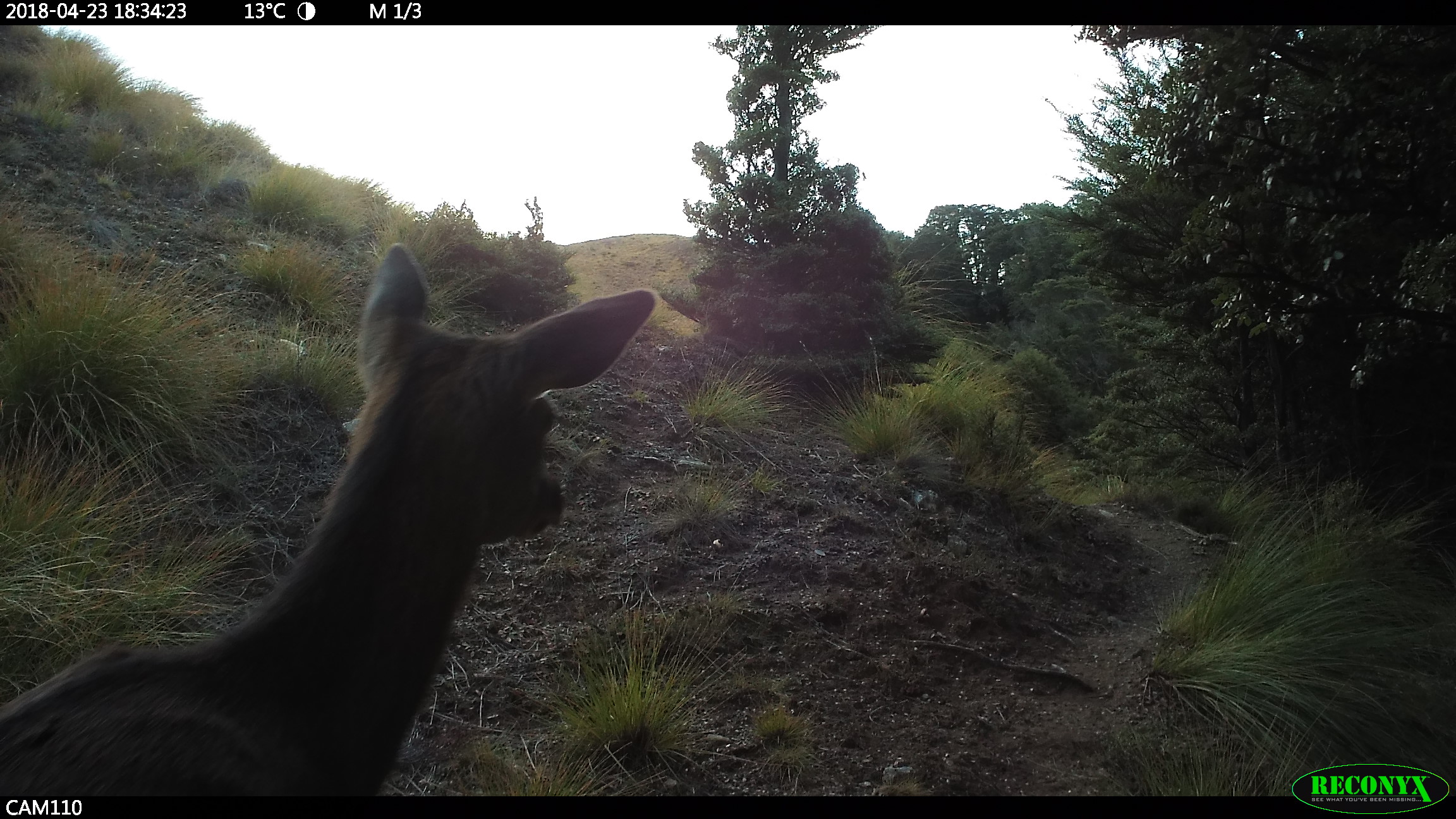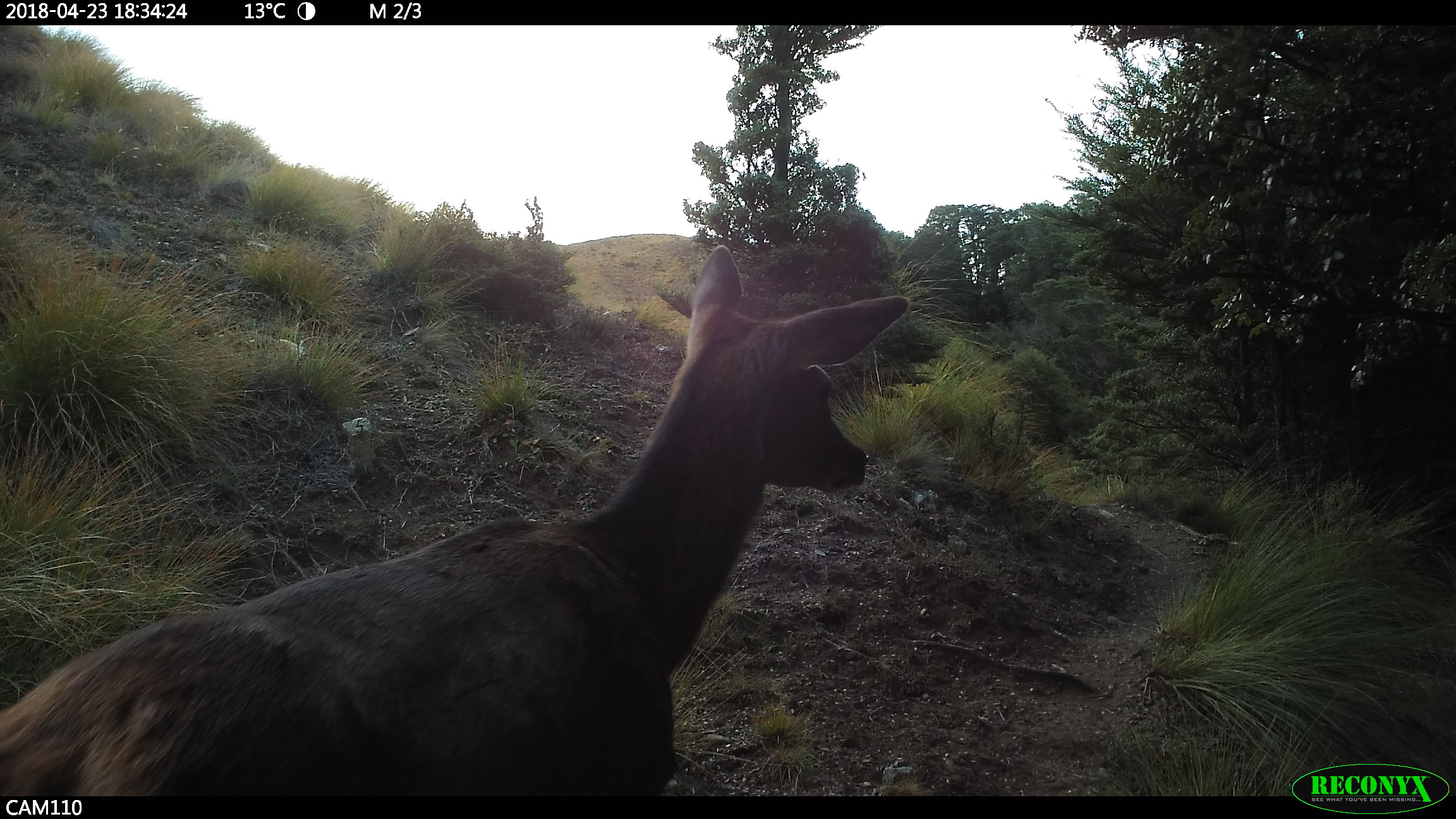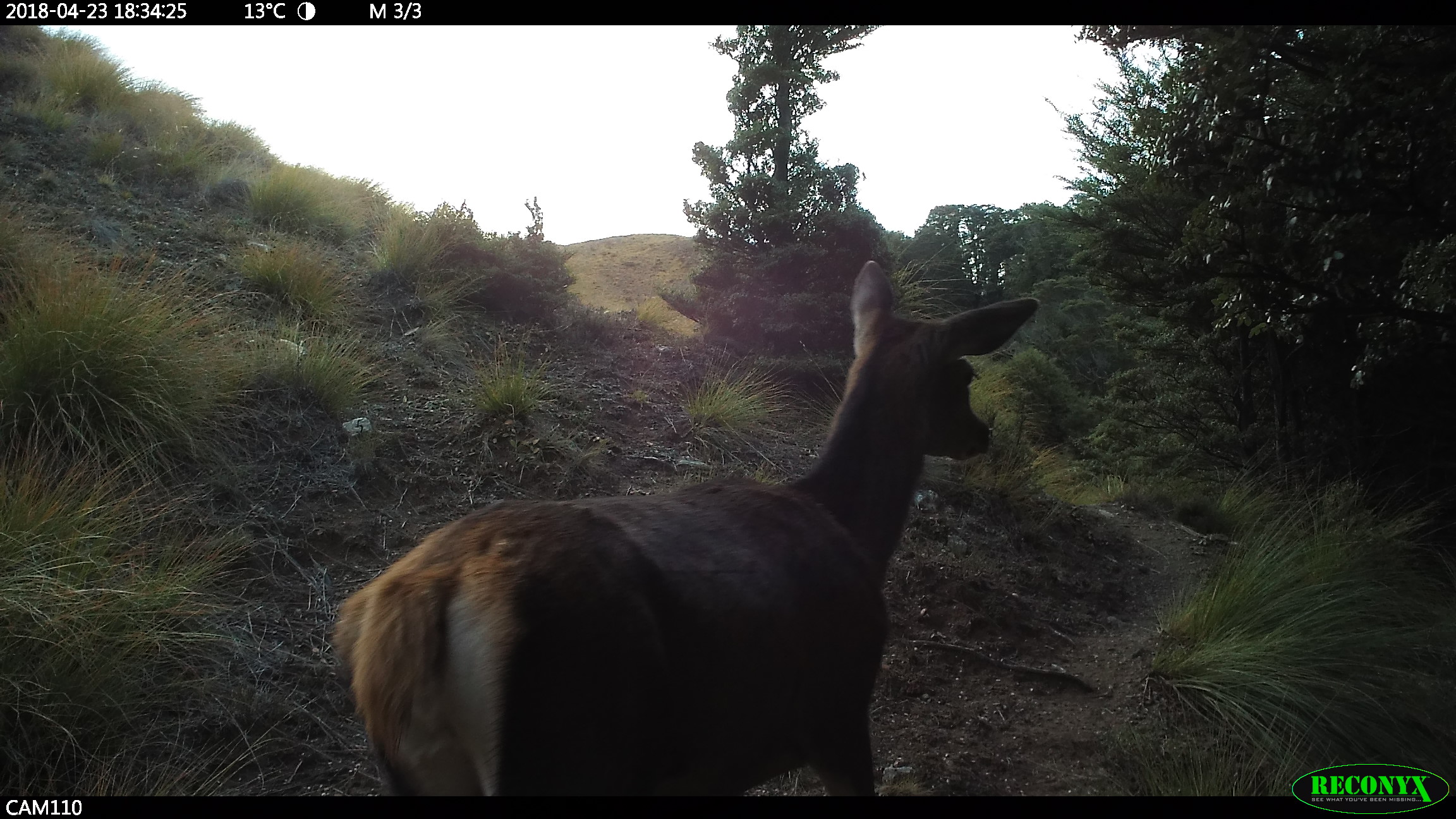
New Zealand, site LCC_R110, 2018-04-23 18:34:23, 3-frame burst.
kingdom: Animalia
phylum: Chordata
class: Mammalia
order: Artiodactyla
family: Cervidae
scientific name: Cervidae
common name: deer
Deer (Cervidae).